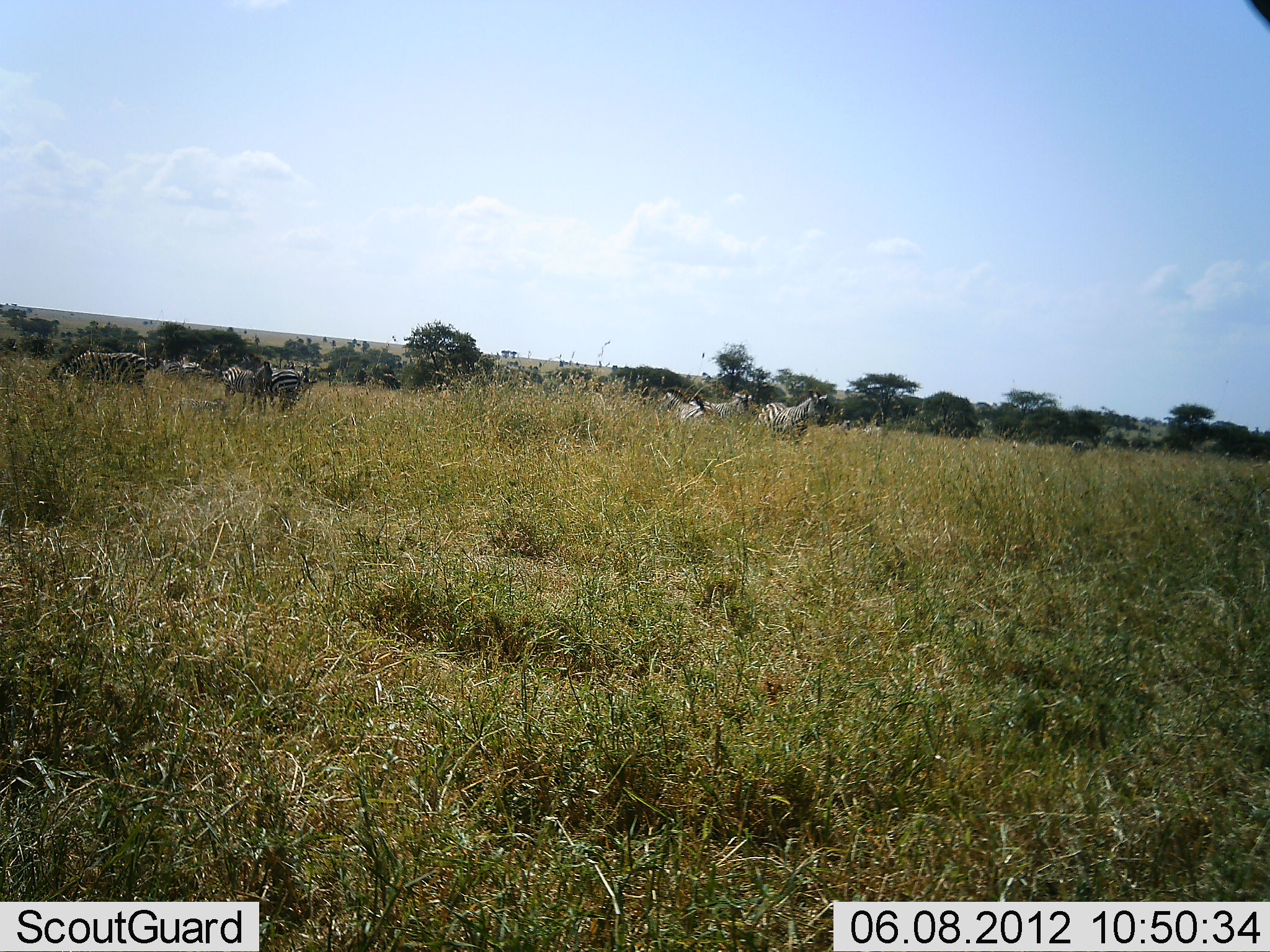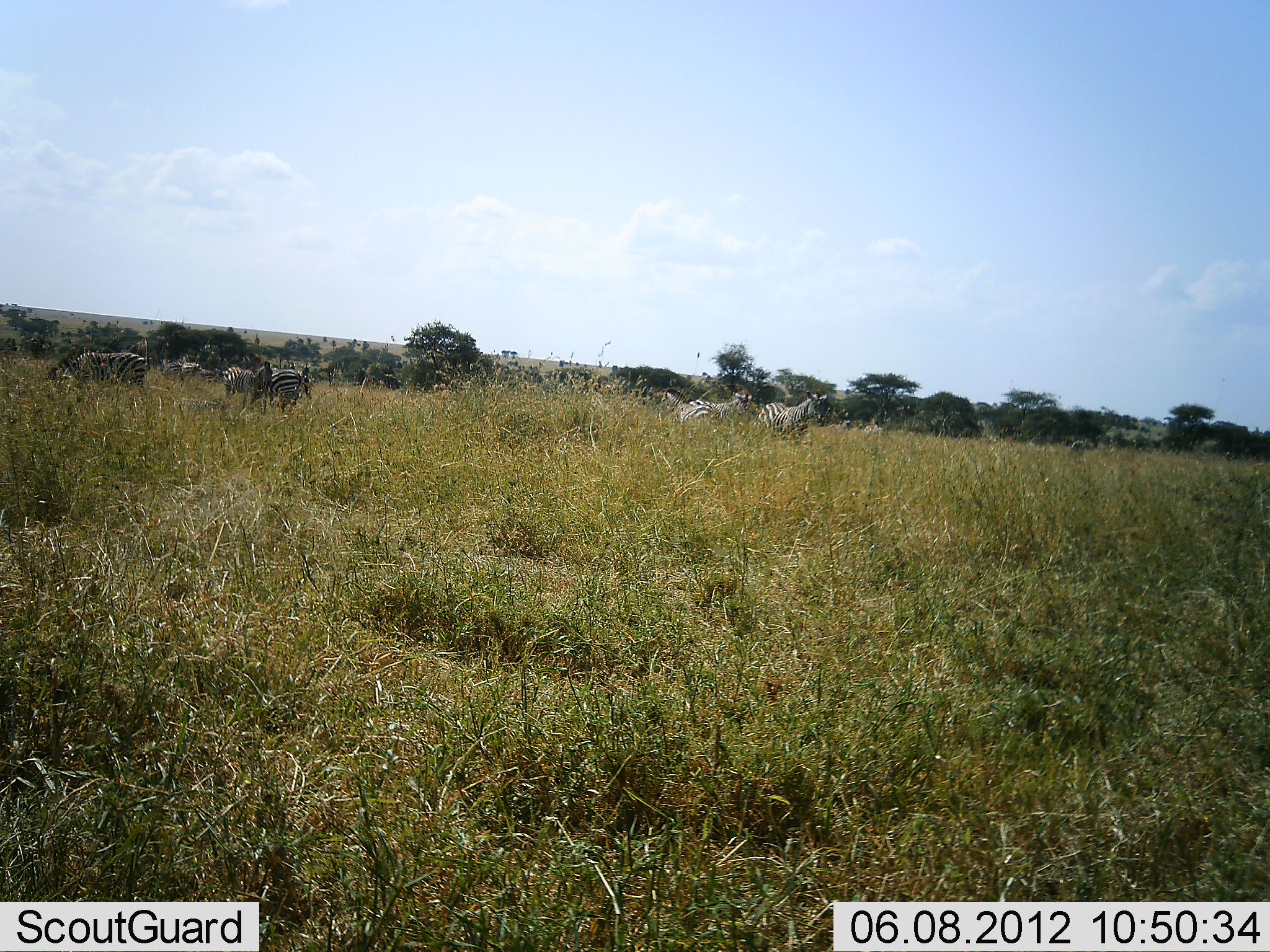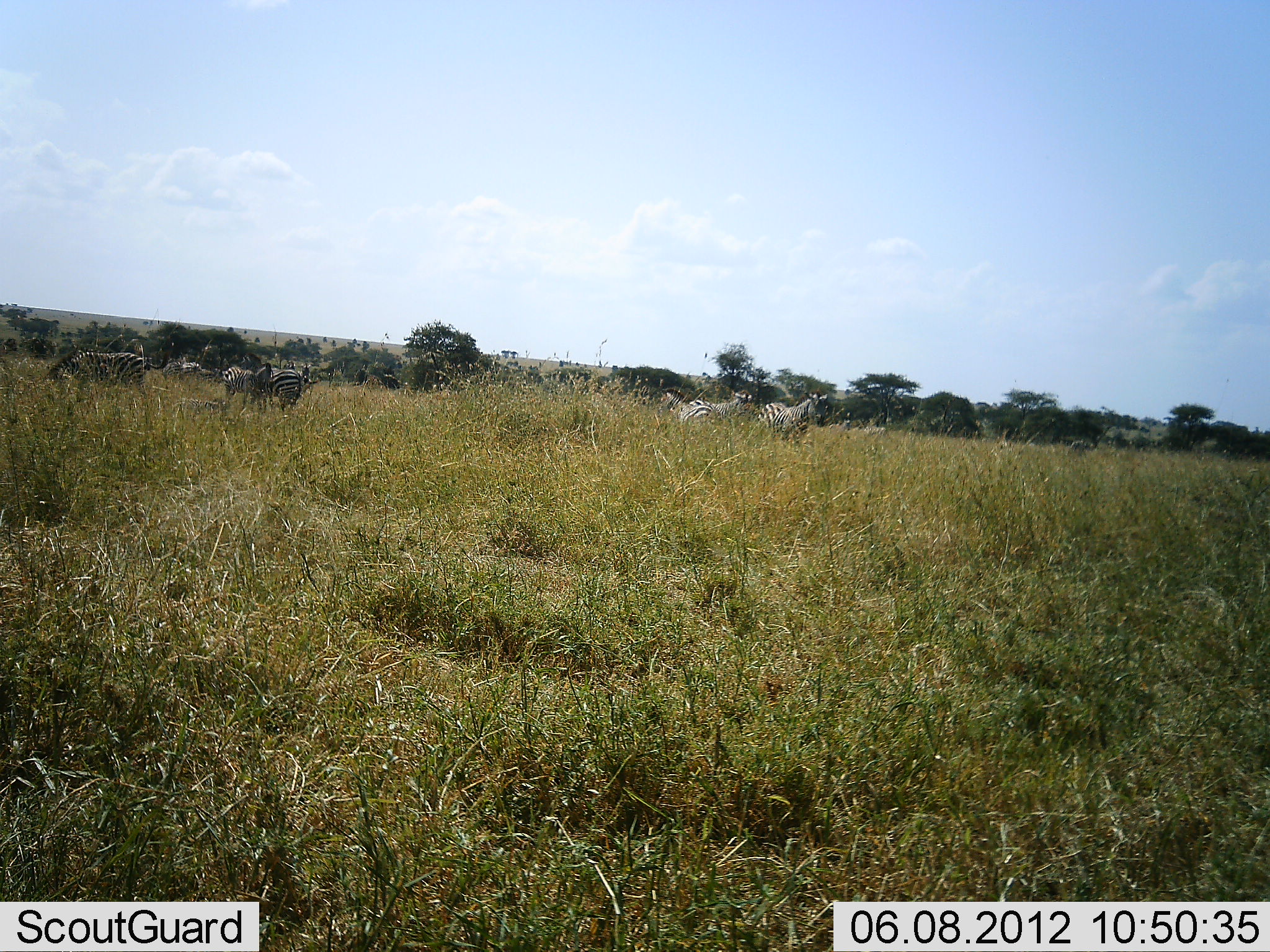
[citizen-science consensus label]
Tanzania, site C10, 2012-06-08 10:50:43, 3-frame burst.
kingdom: Animalia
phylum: Chordata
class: Mammalia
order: Perissodactyla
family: Equidae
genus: Equus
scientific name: Equus quagga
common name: plains zebra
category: zebra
Zebra (plains zebra) (Equus quagga), count 8. Behavior (volunteer vote fractions): standing 80%, resting 0%, moving 0%, interacting 0%. Young present (vote fraction): 10%. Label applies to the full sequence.